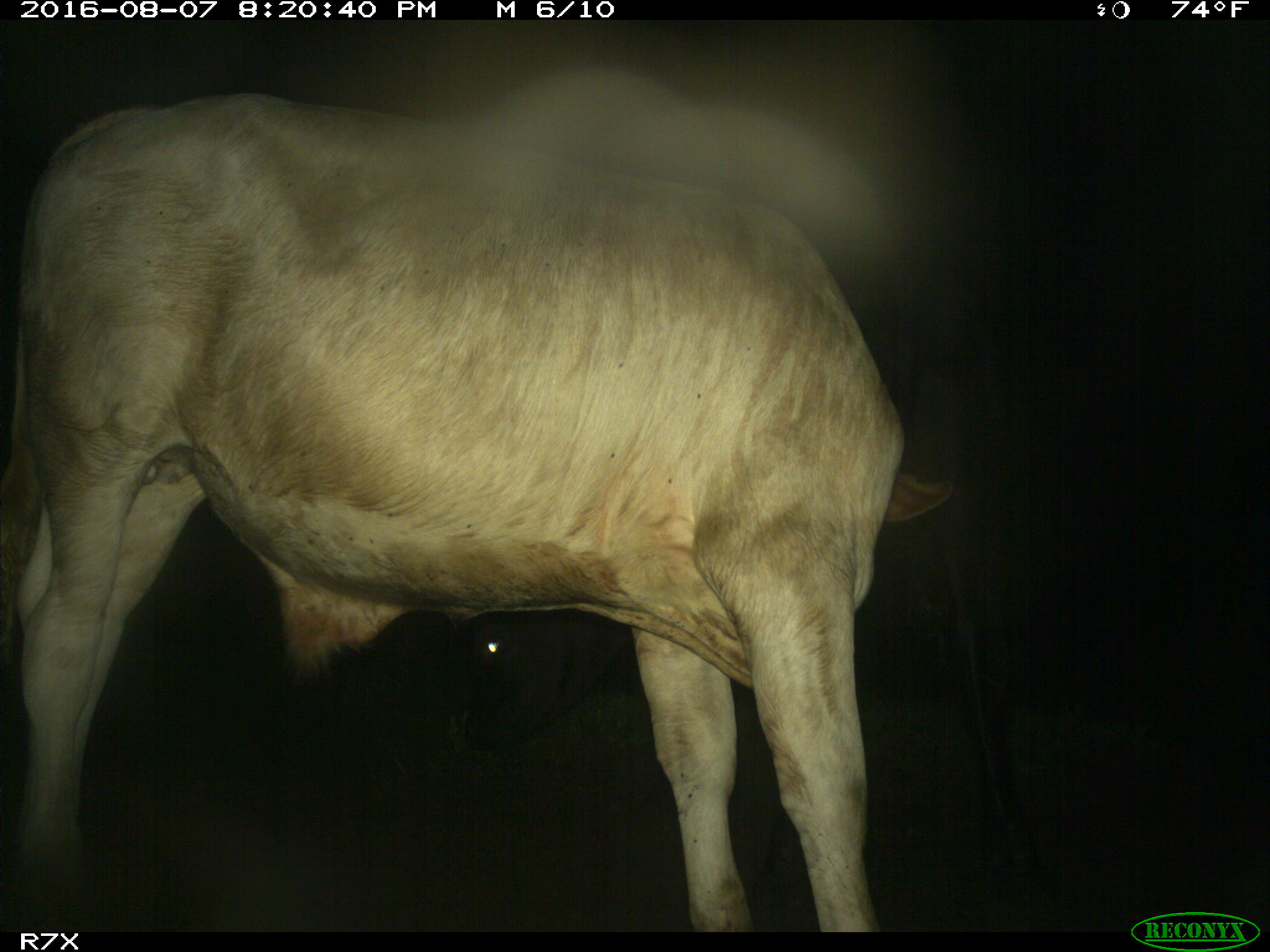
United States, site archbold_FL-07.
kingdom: Animalia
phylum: Chordata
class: Mammalia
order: Artiodactyla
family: Bovidae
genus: Bos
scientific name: Bos taurus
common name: domestic cow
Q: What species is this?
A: Bos taurus (domestic cow).